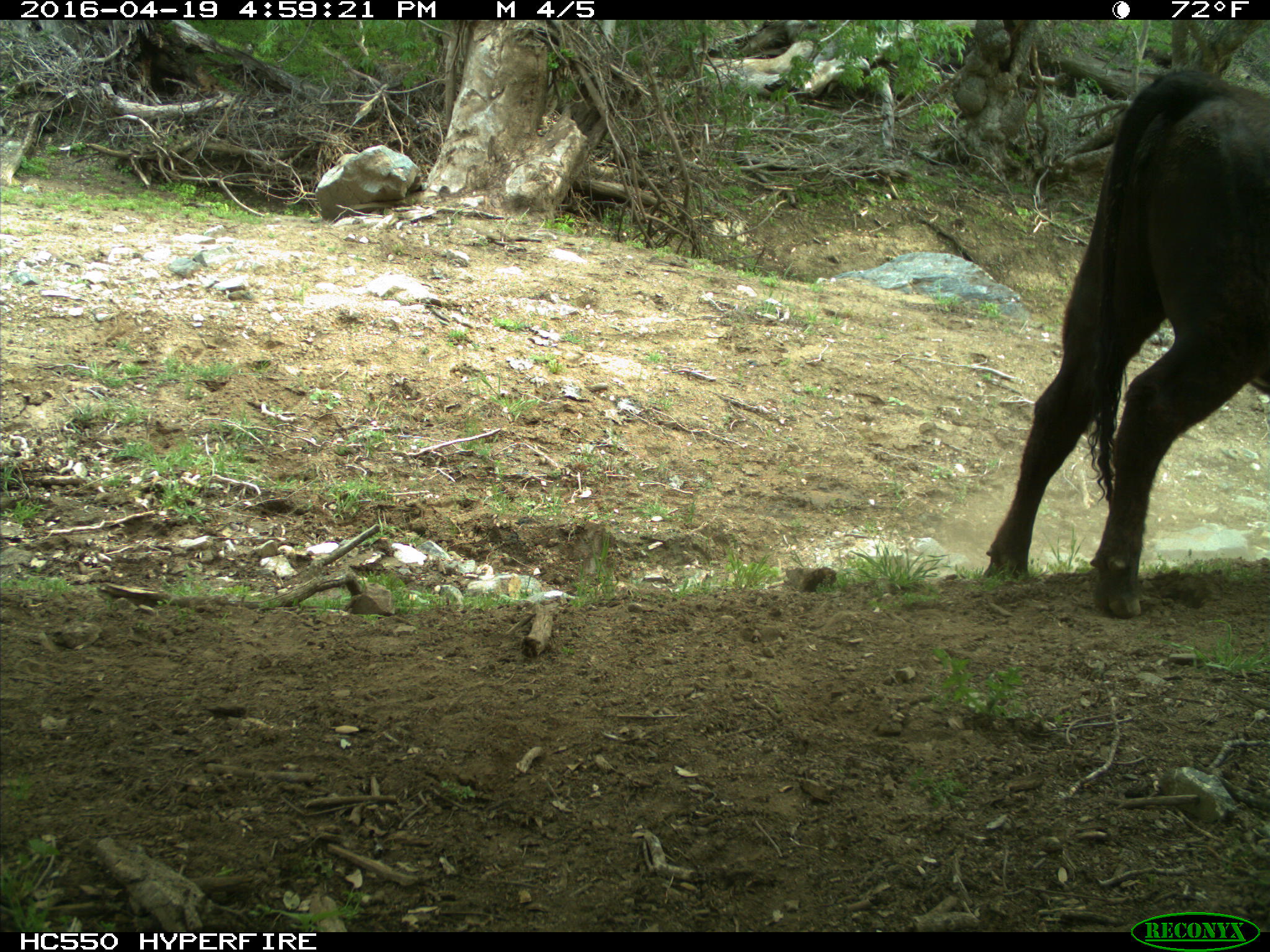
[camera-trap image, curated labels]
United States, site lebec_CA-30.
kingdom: Animalia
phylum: Chordata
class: Mammalia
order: Artiodactyla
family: Bovidae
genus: Bos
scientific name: Bos taurus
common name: domestic cow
Bos taurus (domestic cow).